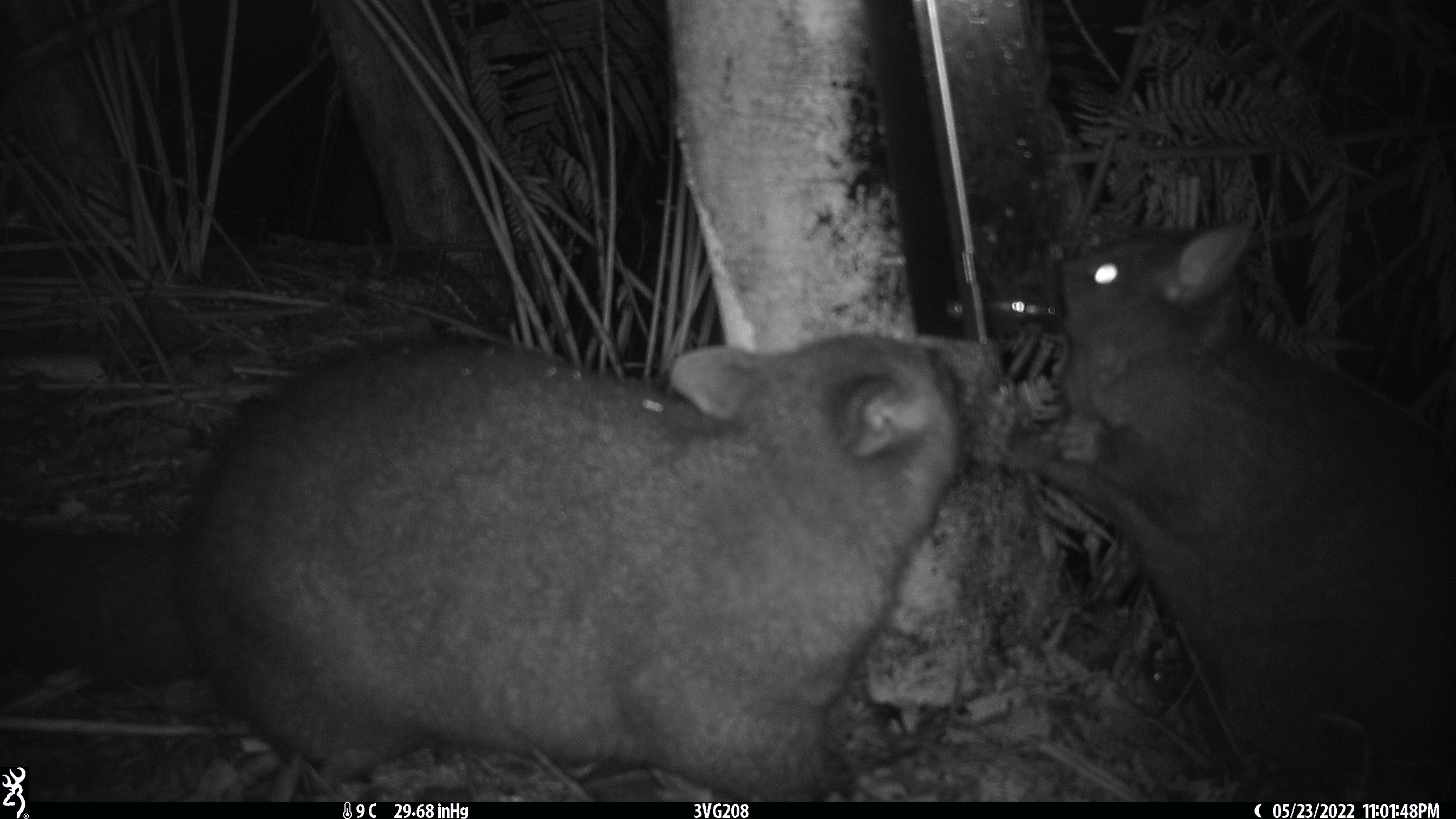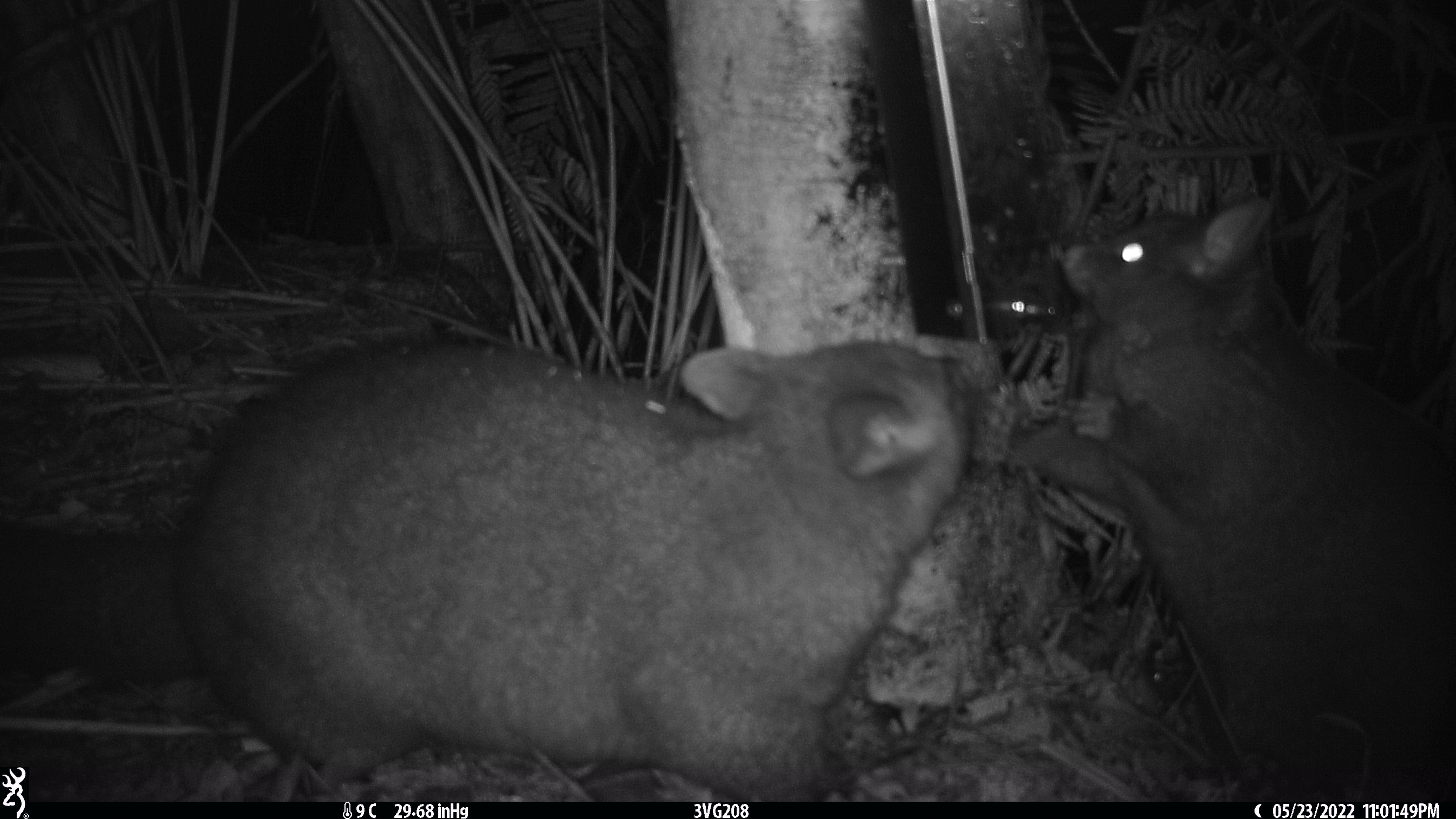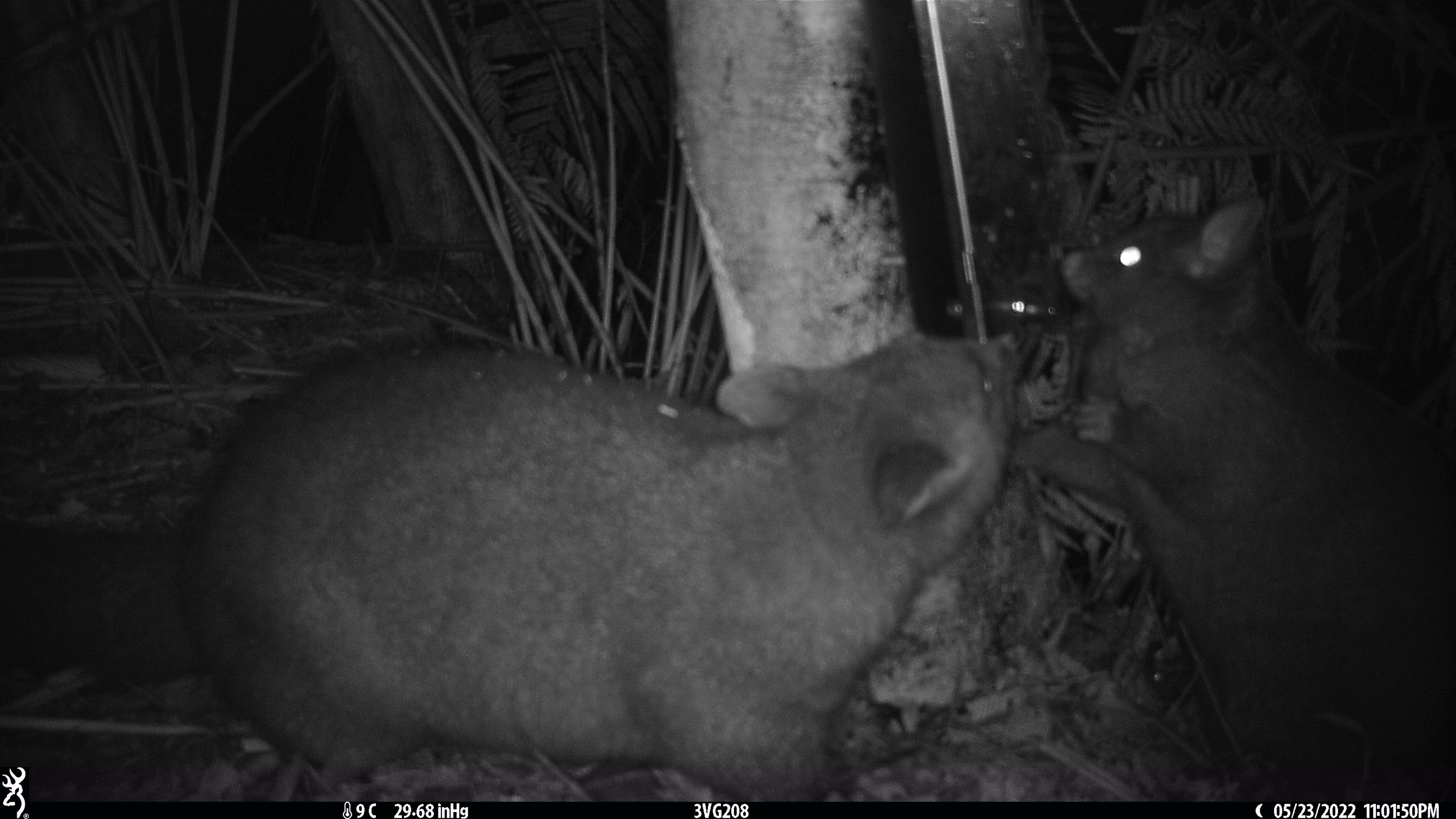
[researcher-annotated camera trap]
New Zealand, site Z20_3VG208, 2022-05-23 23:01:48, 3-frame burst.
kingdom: Animalia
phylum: Chordata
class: Mammalia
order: Diprotodontia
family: Phalangeridae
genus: Trichosurus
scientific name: Trichosurus vulpecula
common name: common brushtail possum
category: possum